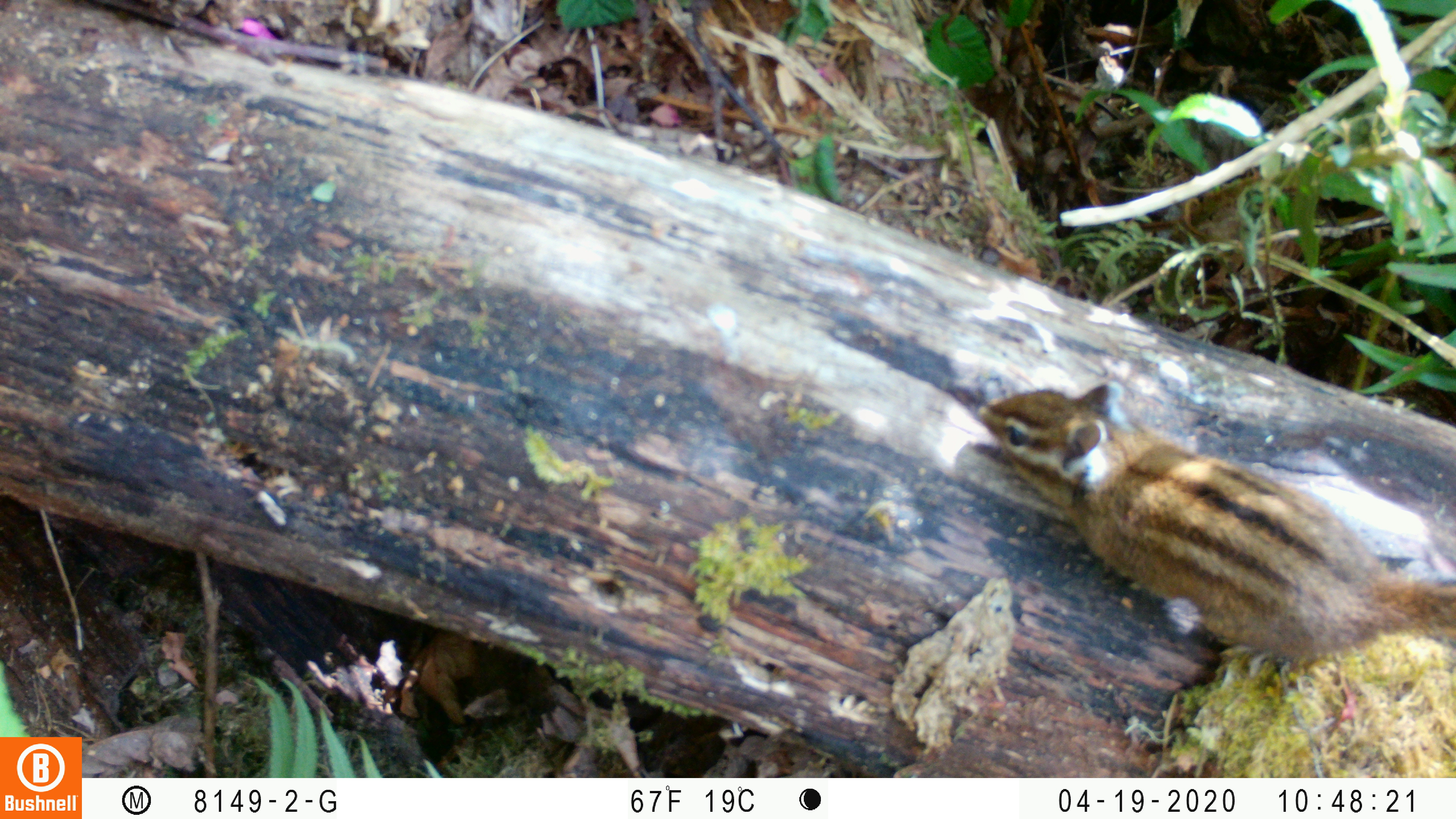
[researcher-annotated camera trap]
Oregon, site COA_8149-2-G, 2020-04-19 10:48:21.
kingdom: Animalia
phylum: Chordata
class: Mammalia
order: Rodentia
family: Sciuridae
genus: Neotamias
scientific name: Neotamias townsendii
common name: townsend's chipmunk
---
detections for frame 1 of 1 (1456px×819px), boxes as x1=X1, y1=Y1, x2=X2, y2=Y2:
townsend's chipmunk: x1=958, y1=370, x2=1447, y2=687